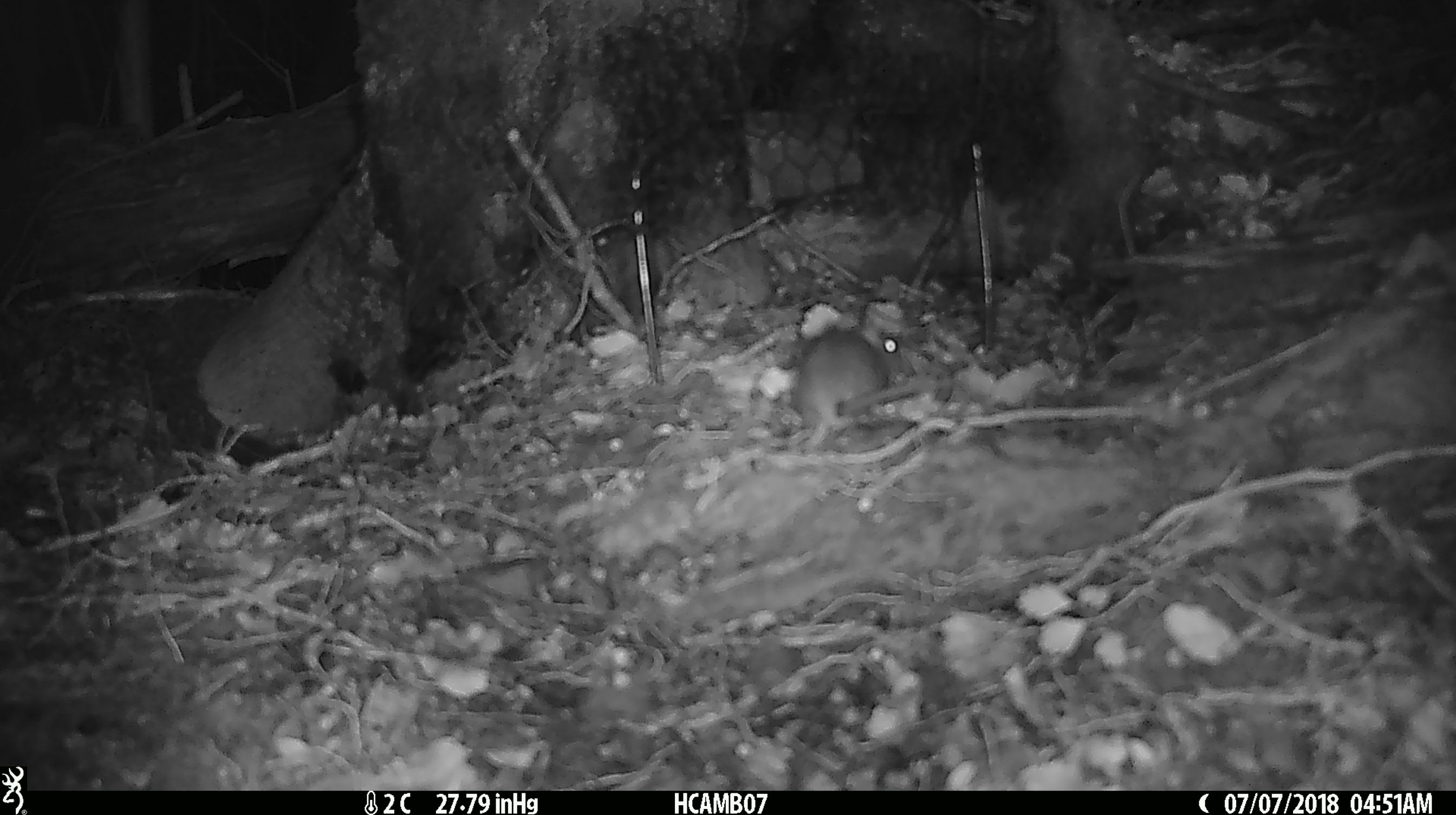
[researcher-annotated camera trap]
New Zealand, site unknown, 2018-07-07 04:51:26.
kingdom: Animalia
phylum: Chordata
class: Mammalia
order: Rodentia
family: Muridae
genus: Mus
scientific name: Mus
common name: mouse